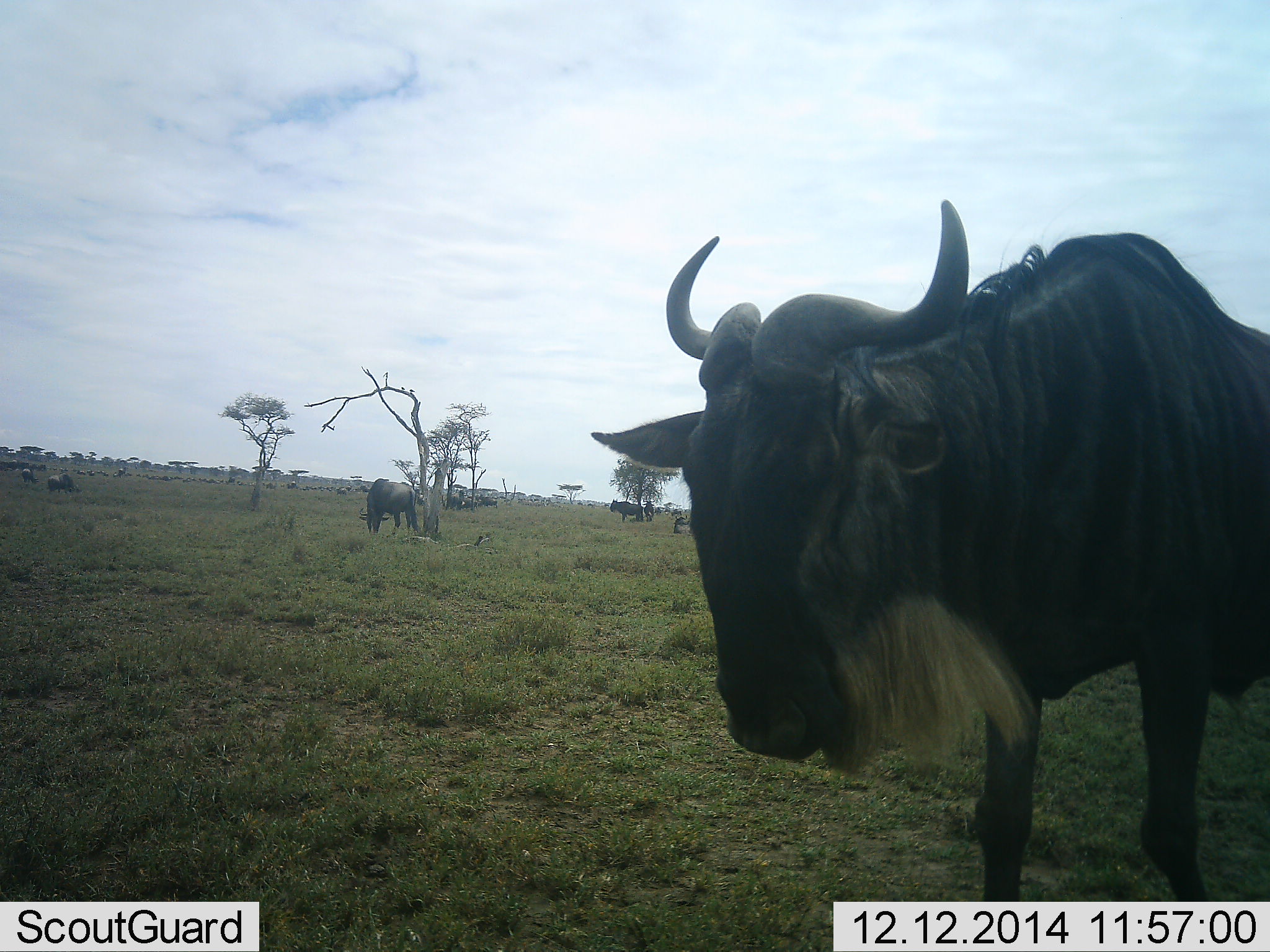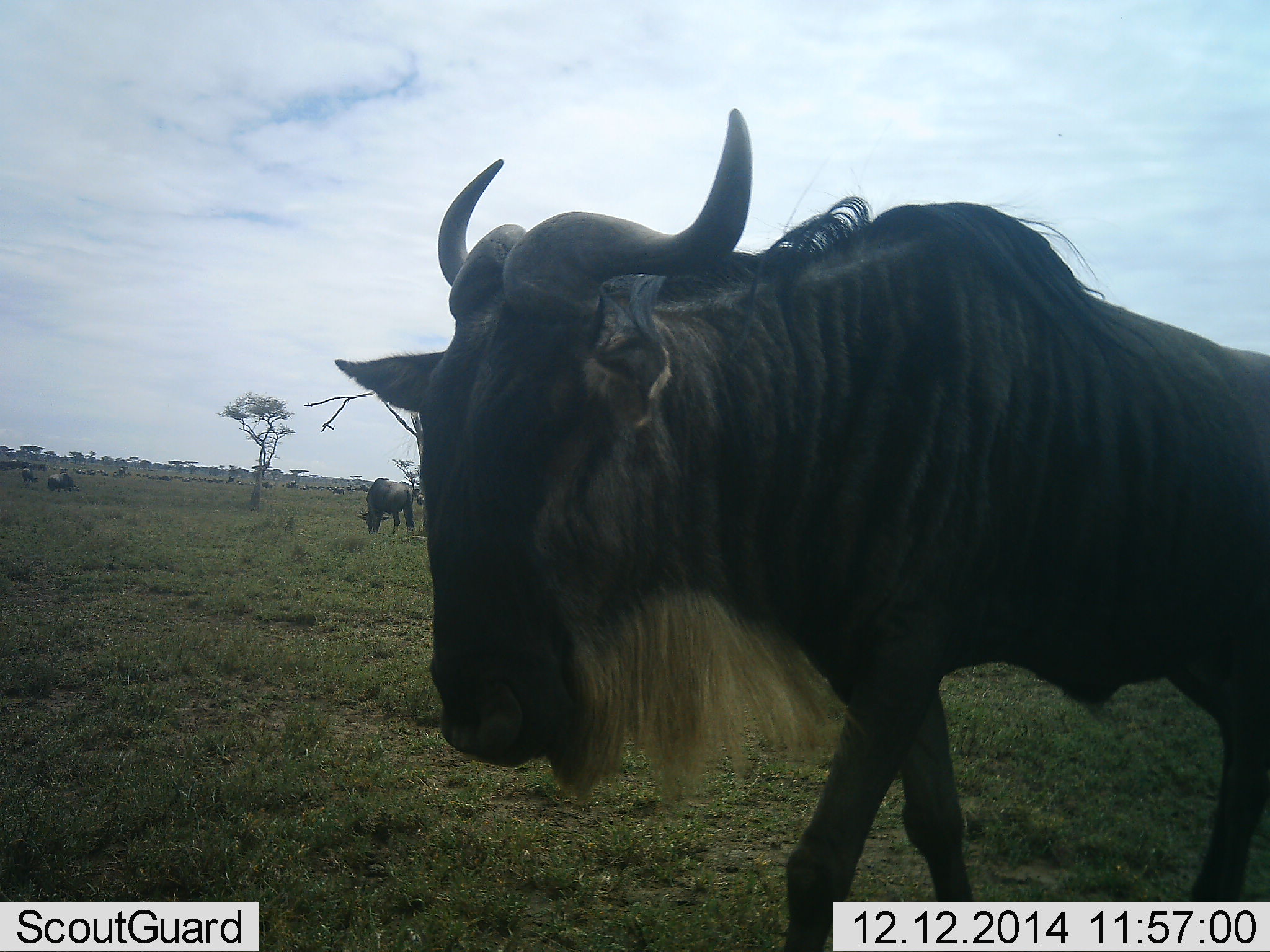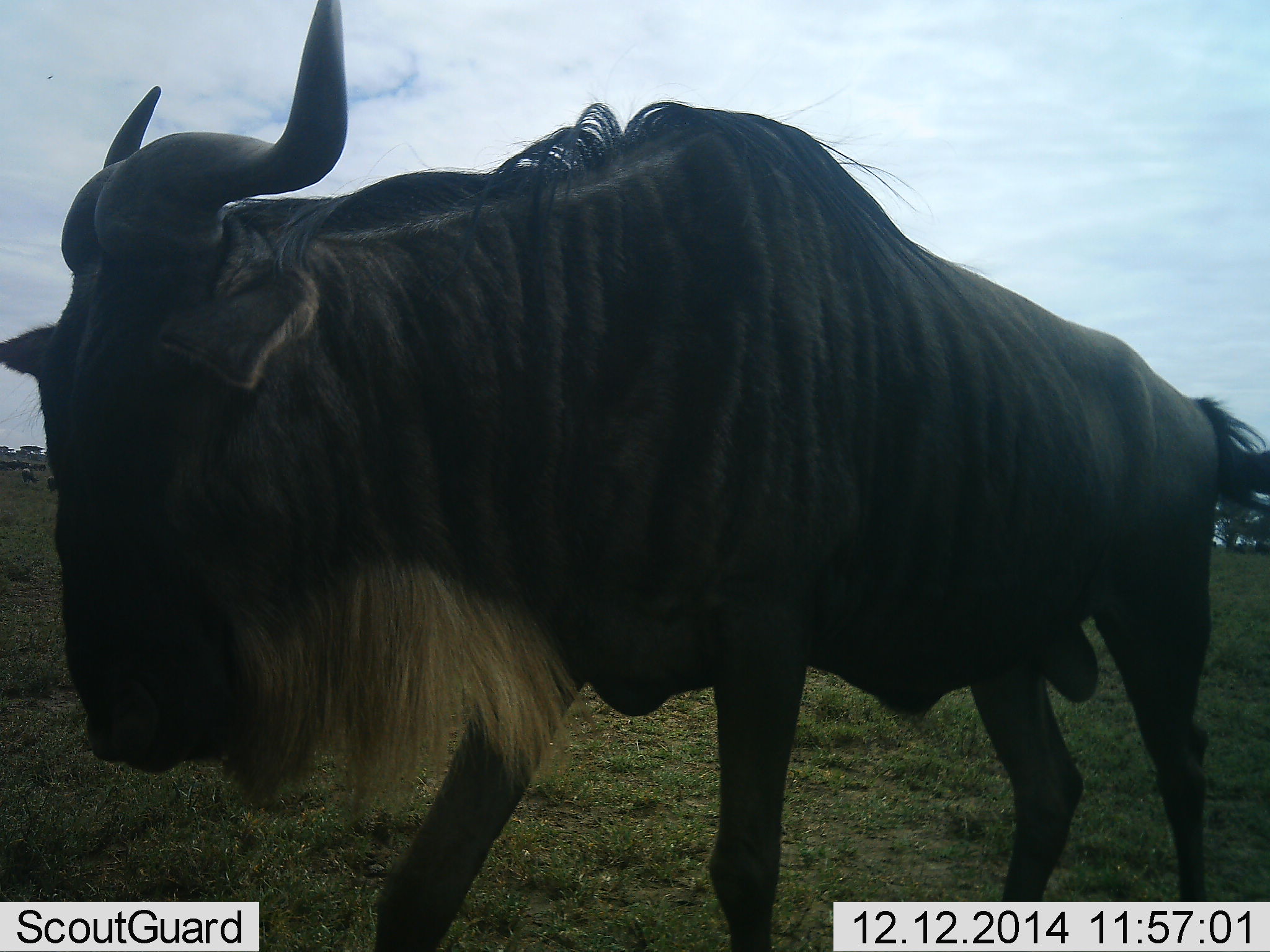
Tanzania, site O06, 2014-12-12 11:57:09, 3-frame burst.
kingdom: Animalia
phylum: Chordata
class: Mammalia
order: Artiodactyla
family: Bovidae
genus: Connochaetes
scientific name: Connochaetes taurinus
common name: blue wildebeest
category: wildebeest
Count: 11-50.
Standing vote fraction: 60%.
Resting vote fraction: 0%.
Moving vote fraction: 90%.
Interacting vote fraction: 0%.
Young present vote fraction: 0%.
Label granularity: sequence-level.